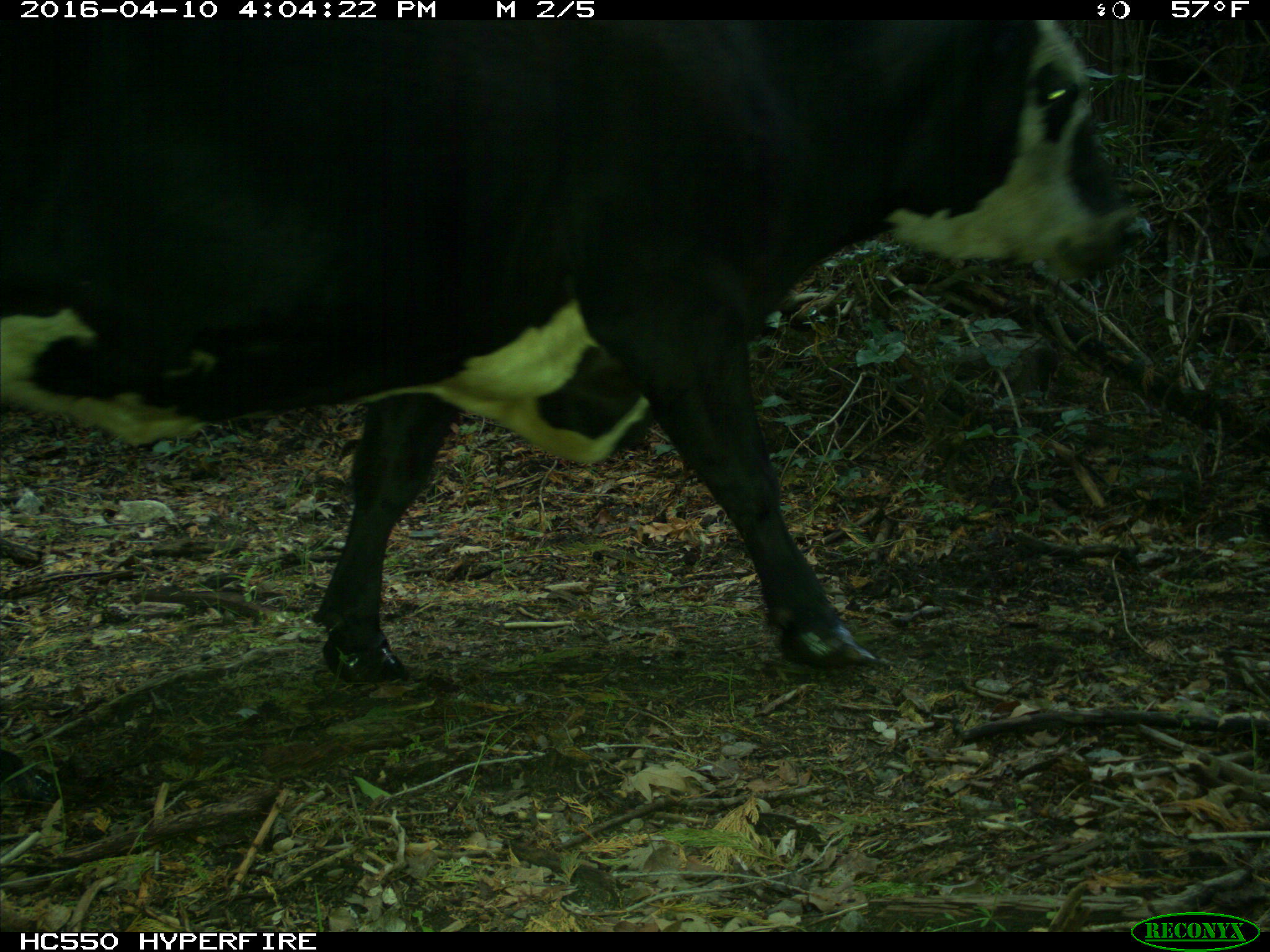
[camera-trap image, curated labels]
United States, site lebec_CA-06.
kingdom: Animalia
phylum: Chordata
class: Mammalia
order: Artiodactyla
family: Bovidae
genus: Bos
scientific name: Bos taurus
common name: domestic cow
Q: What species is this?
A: Bos taurus (domestic cow).